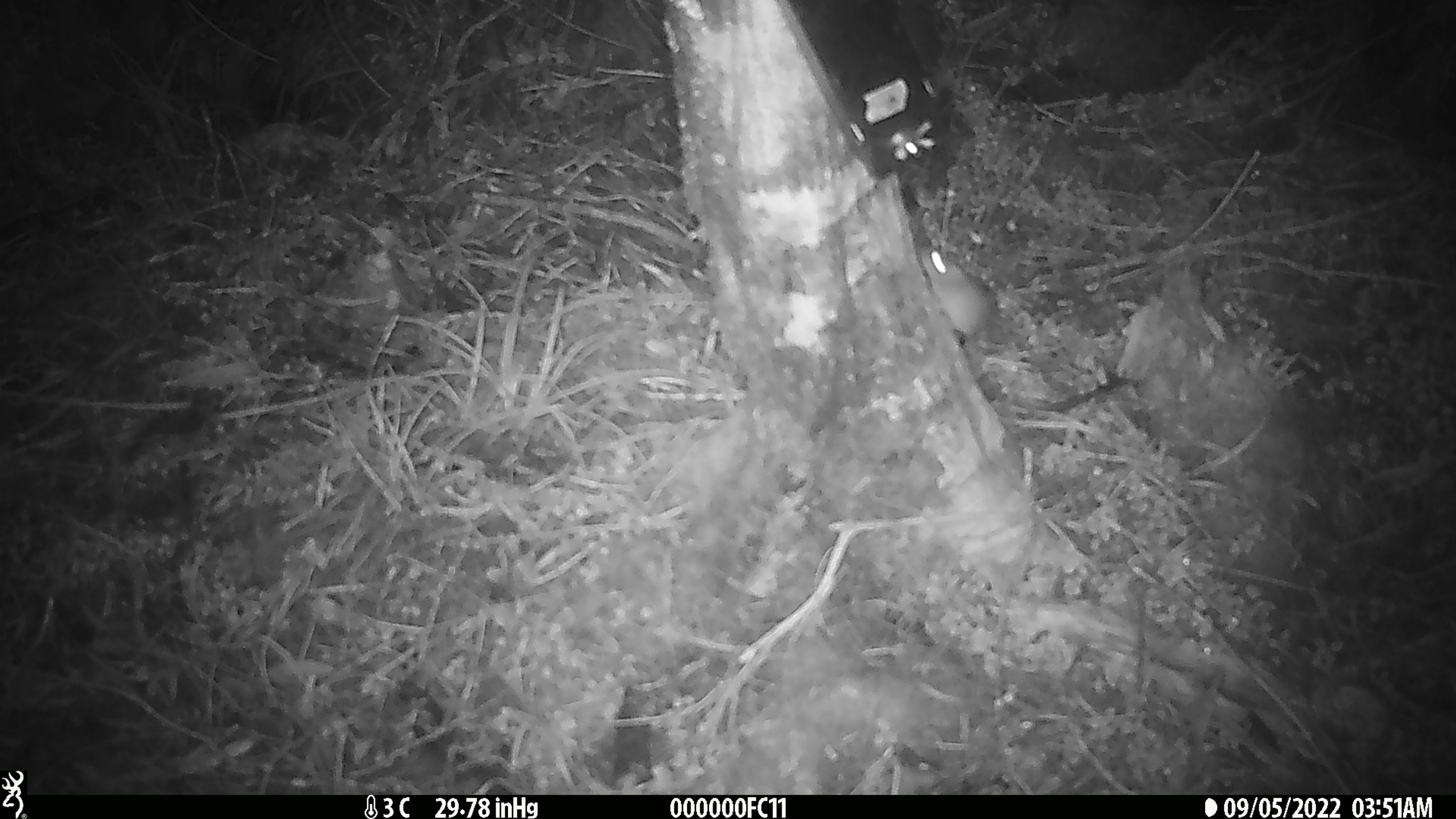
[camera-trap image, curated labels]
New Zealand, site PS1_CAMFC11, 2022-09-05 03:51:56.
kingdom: Animalia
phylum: Chordata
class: Mammalia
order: Rodentia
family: Muridae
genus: Mus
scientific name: Mus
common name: mouse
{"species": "mouse (Mus)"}